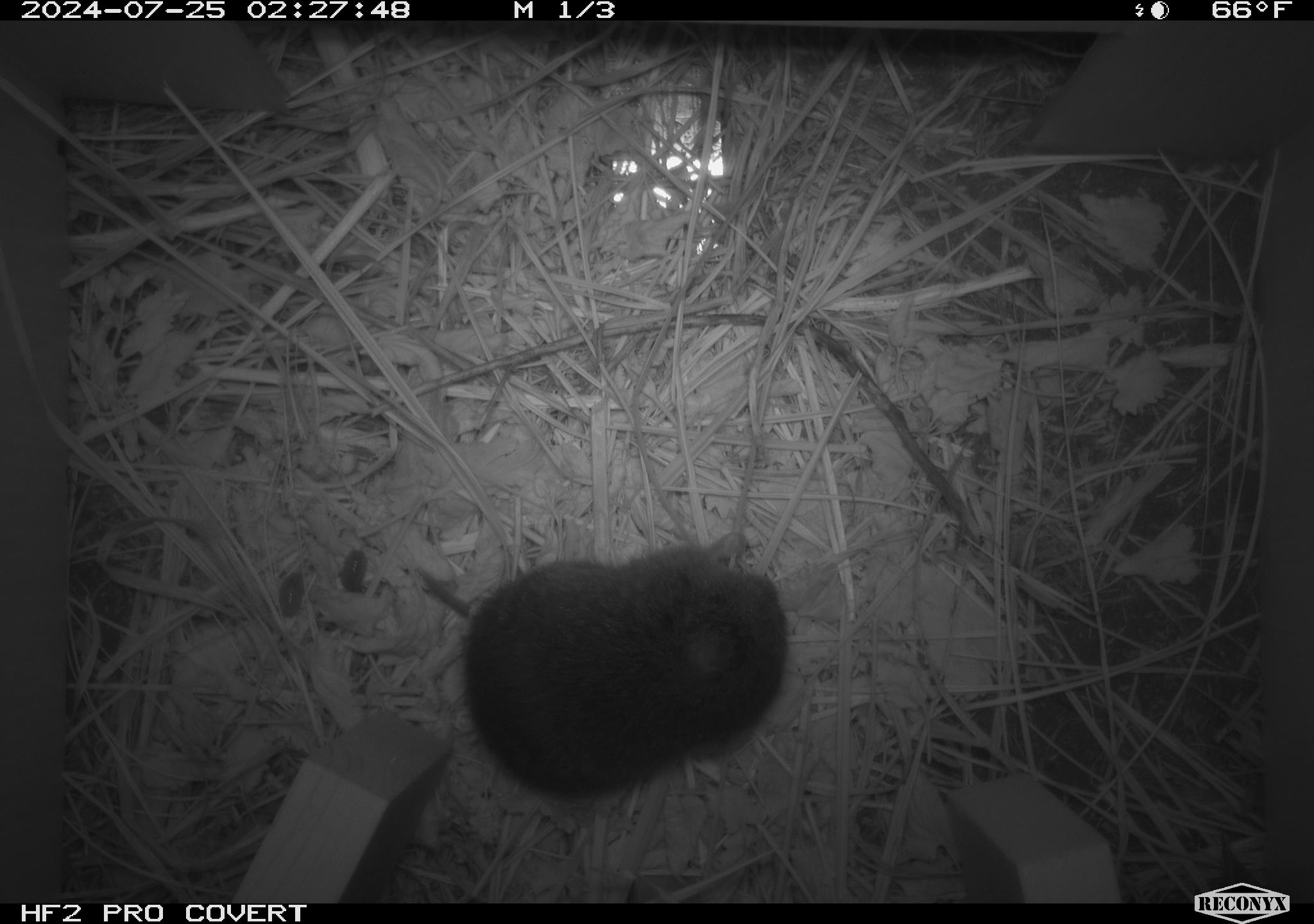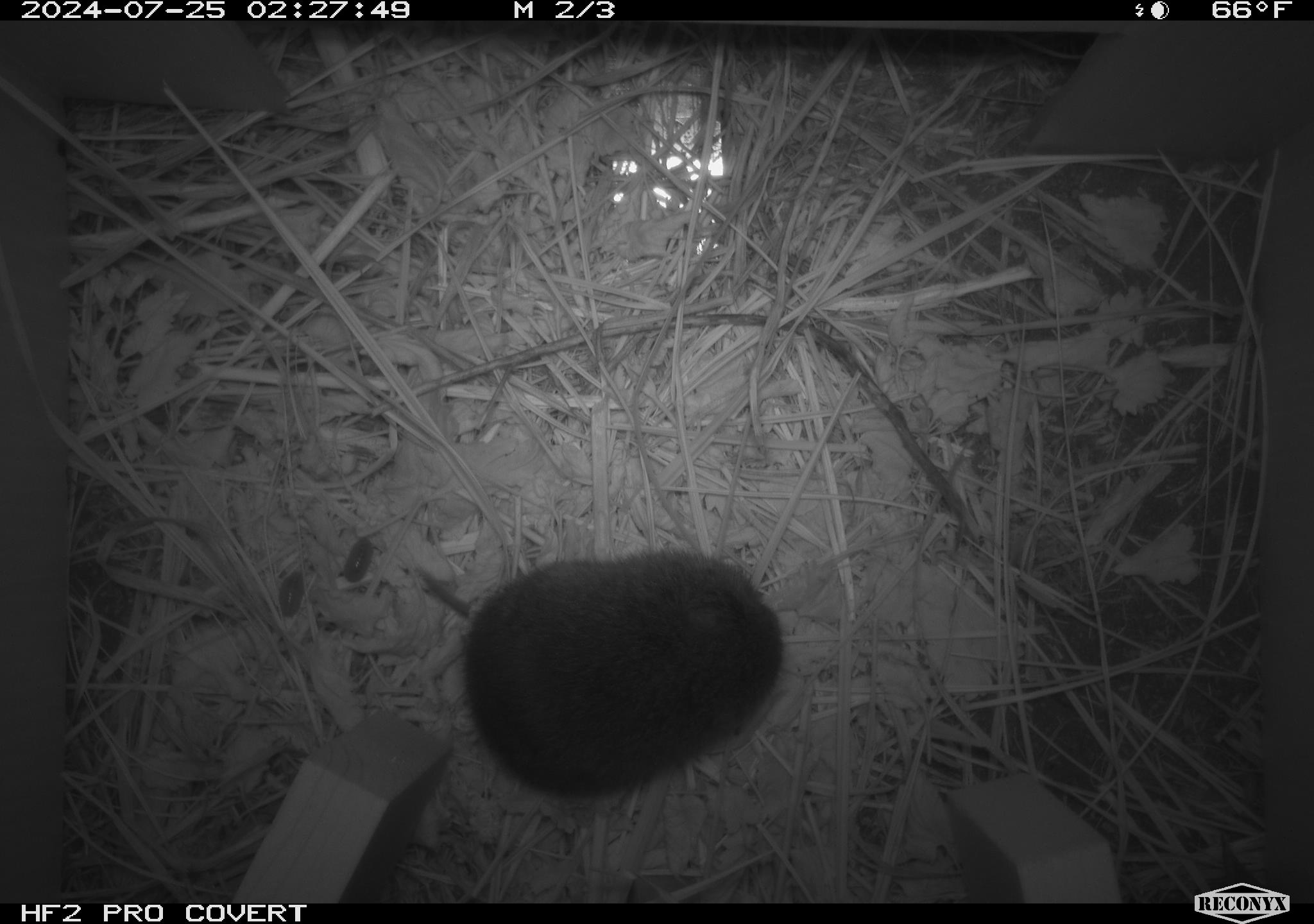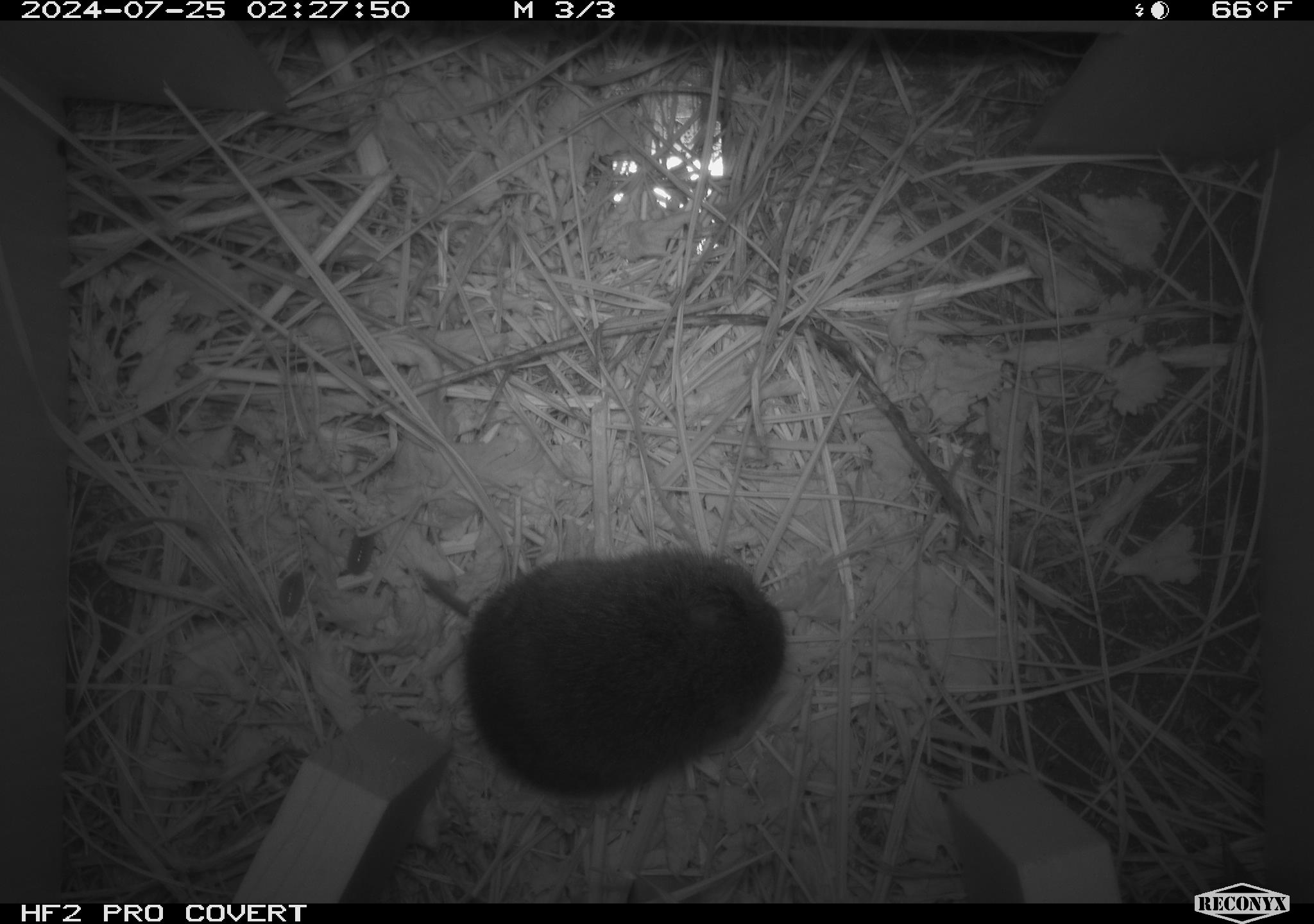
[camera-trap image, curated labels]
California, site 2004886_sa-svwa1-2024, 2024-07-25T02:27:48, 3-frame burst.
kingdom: Animalia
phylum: Chordata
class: Mammalia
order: Rodentia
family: Cricetidae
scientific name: Arvicolinae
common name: voles, lemmings, and muskrats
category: arvicolinae subfamily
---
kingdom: Animalia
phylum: Arthropoda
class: Malacostraca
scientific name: Malacostraca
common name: amphipods, crabs, isopods, krill, lobsters and shrimps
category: malacostracan